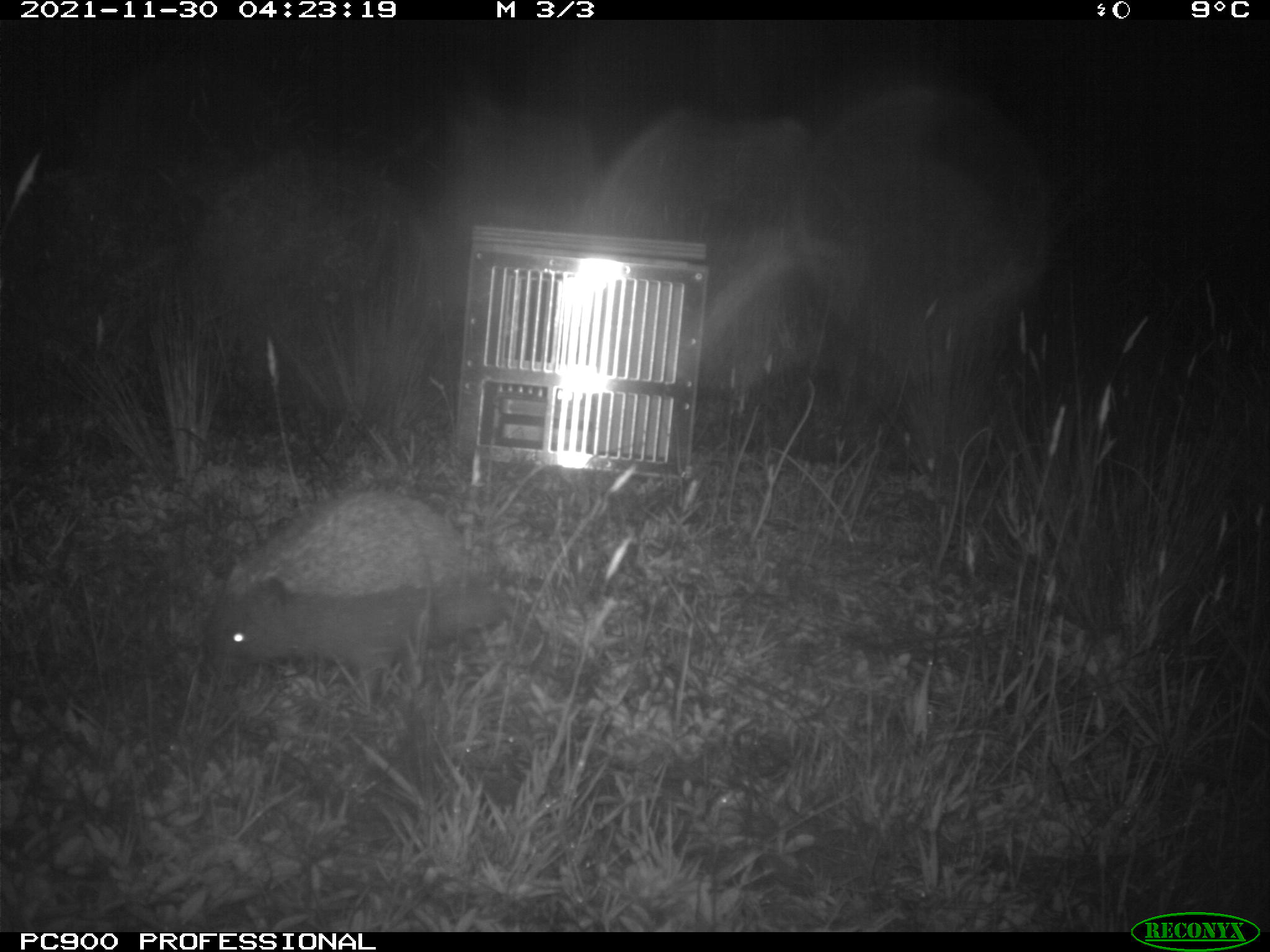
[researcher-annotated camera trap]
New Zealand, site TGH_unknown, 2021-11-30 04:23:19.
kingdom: Animalia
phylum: Chordata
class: Mammalia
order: Eulipotyphla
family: Erinaceidae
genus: Erinaceus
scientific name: Erinaceus europaeus europaeus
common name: european hedgehog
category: hedgehog